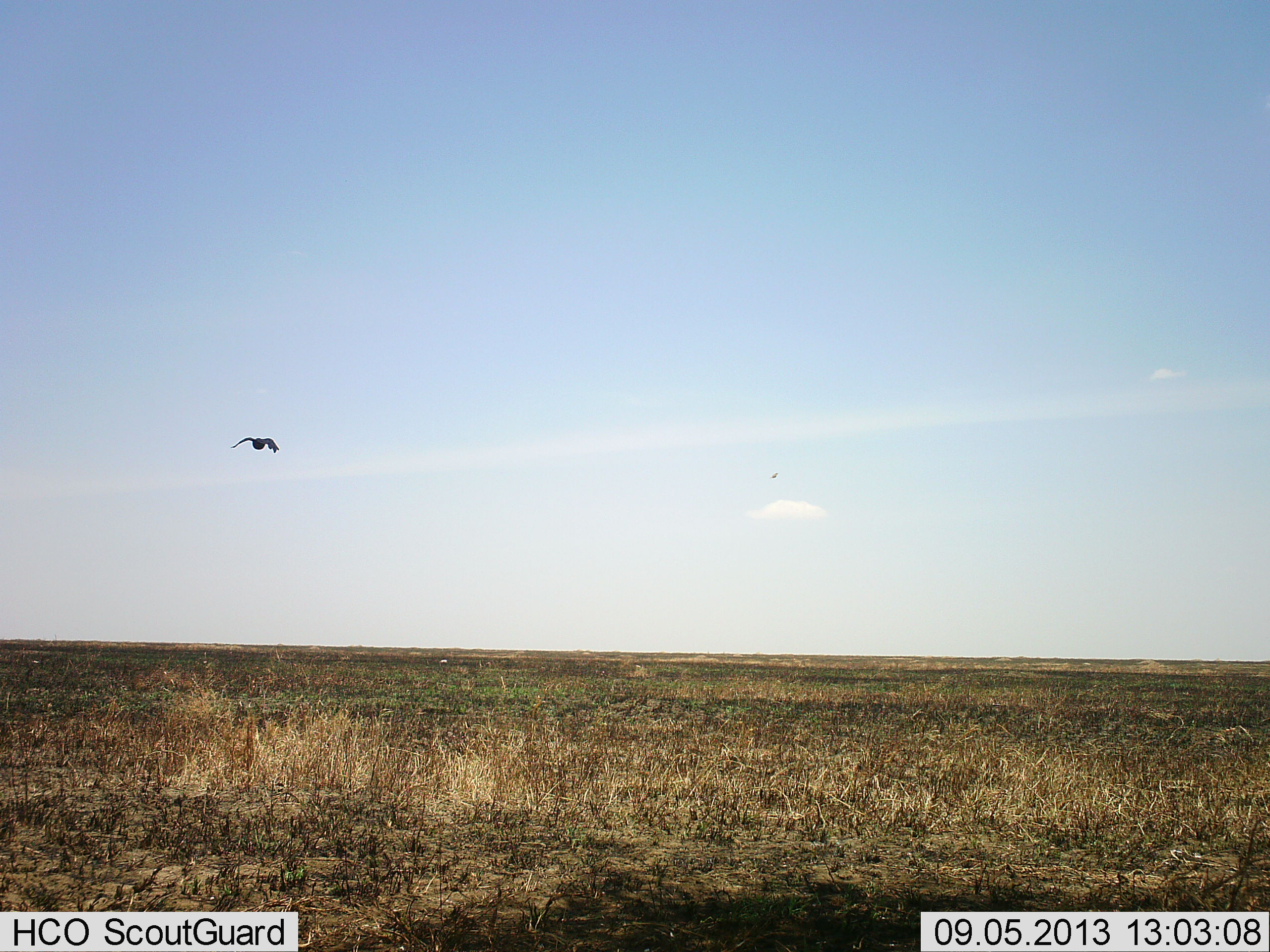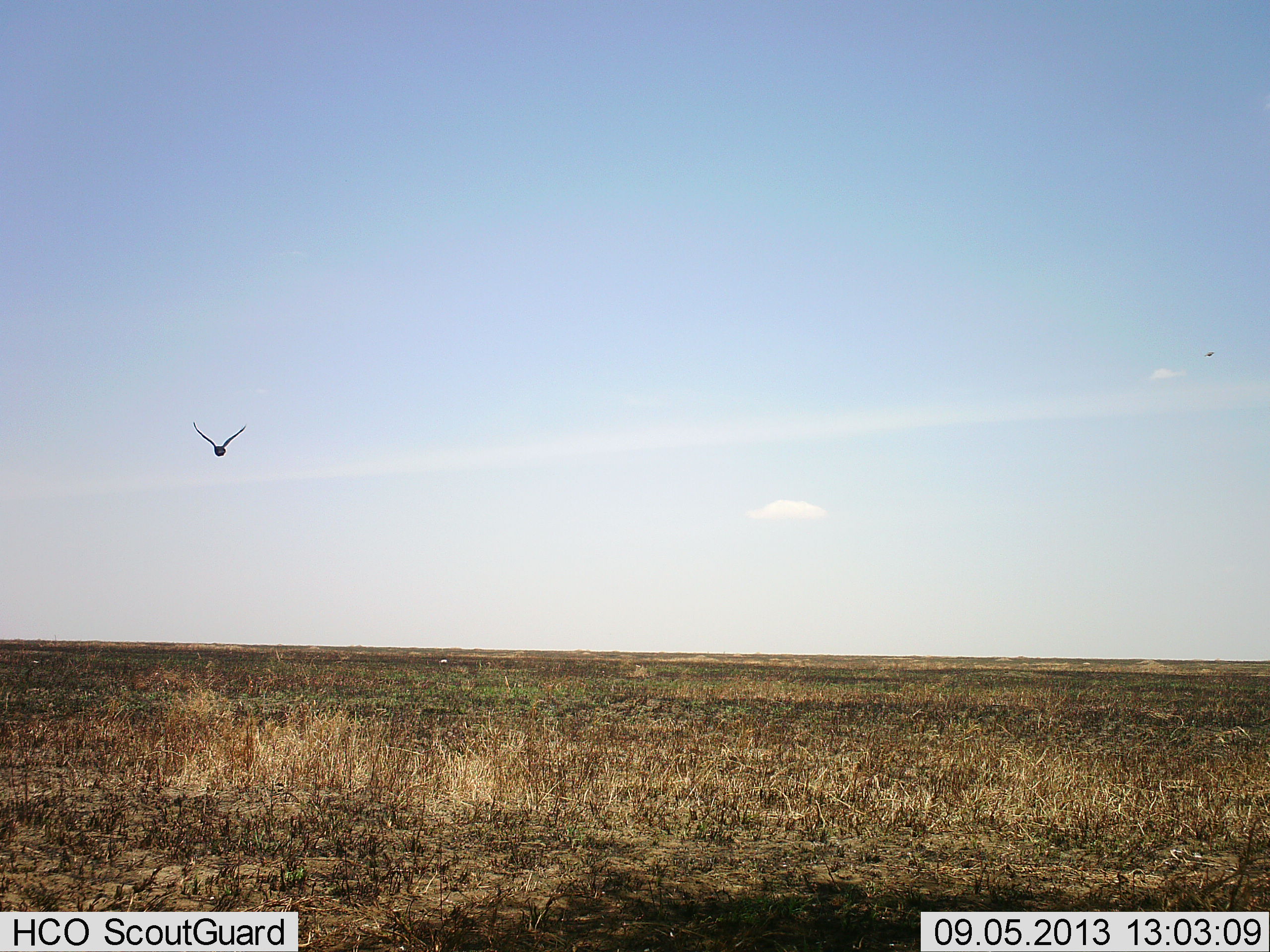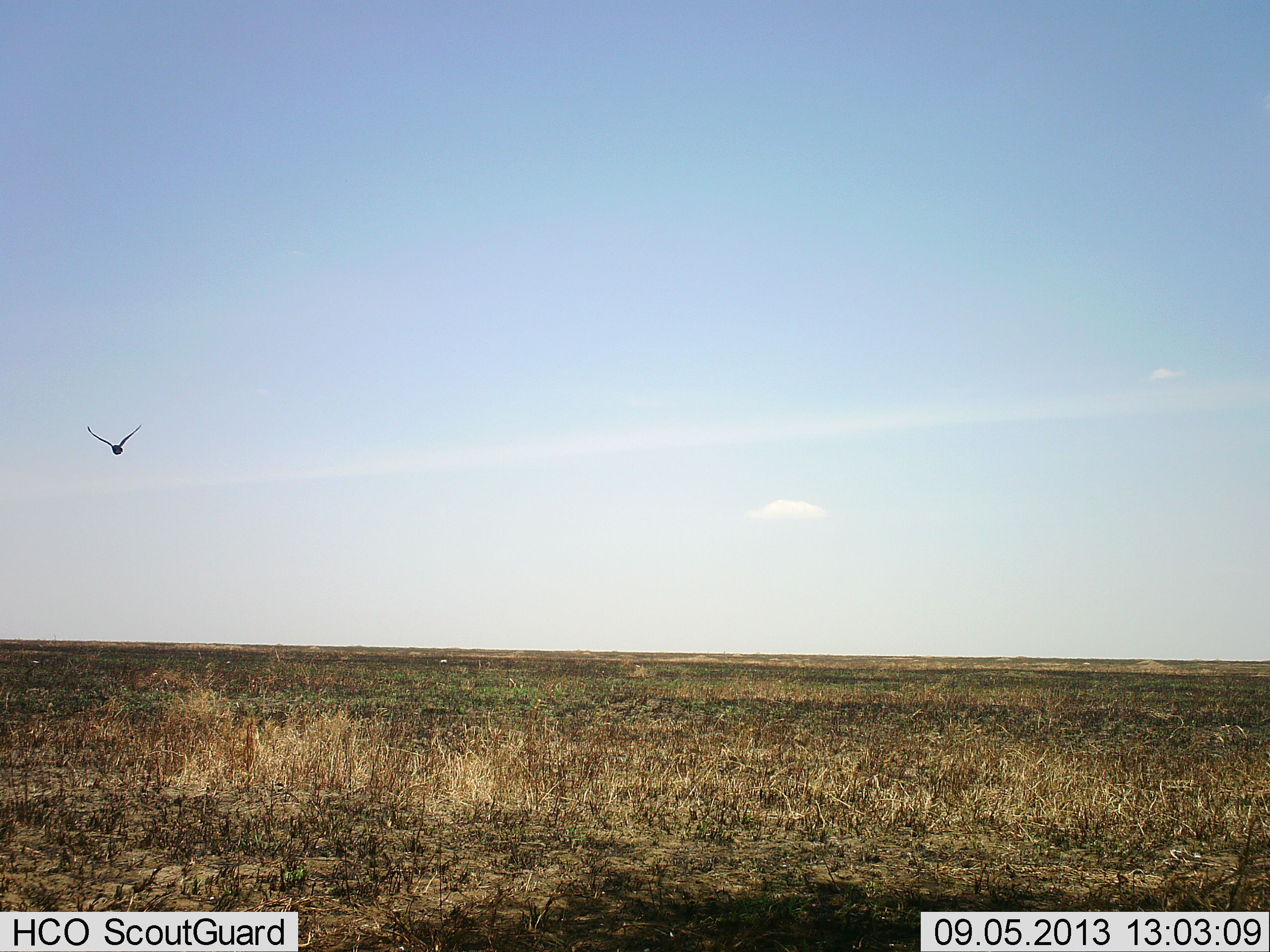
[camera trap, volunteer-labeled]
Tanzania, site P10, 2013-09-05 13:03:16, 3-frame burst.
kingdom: Animalia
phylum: Chordata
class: Aves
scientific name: Aves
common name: bird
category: otherbird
Otherbird (bird) (Aves), count 1. Behavior (volunteer vote fractions): standing 0%, resting 0%, moving 100%, interacting 0%. Young present (vote fraction): 0%. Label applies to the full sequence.